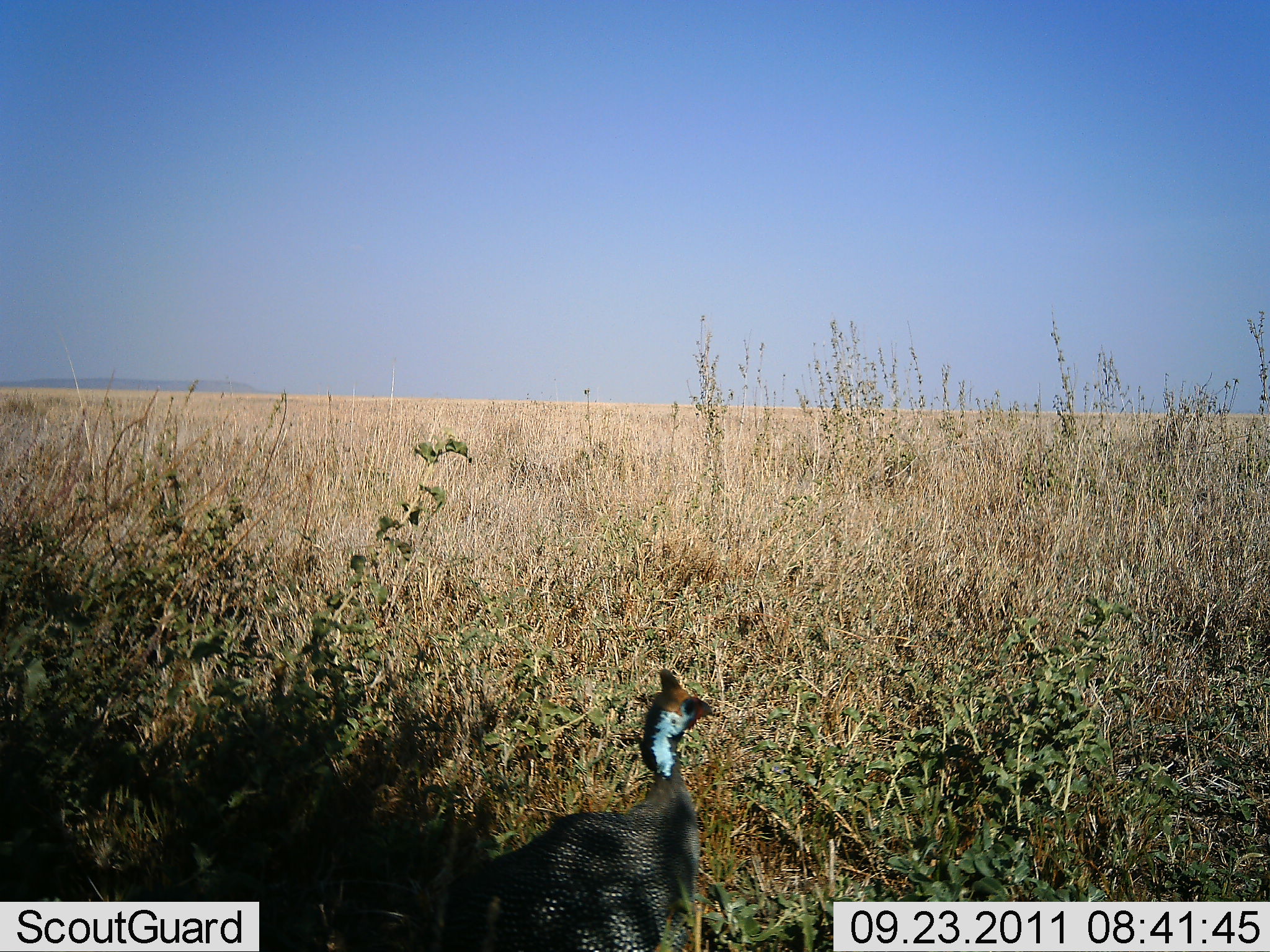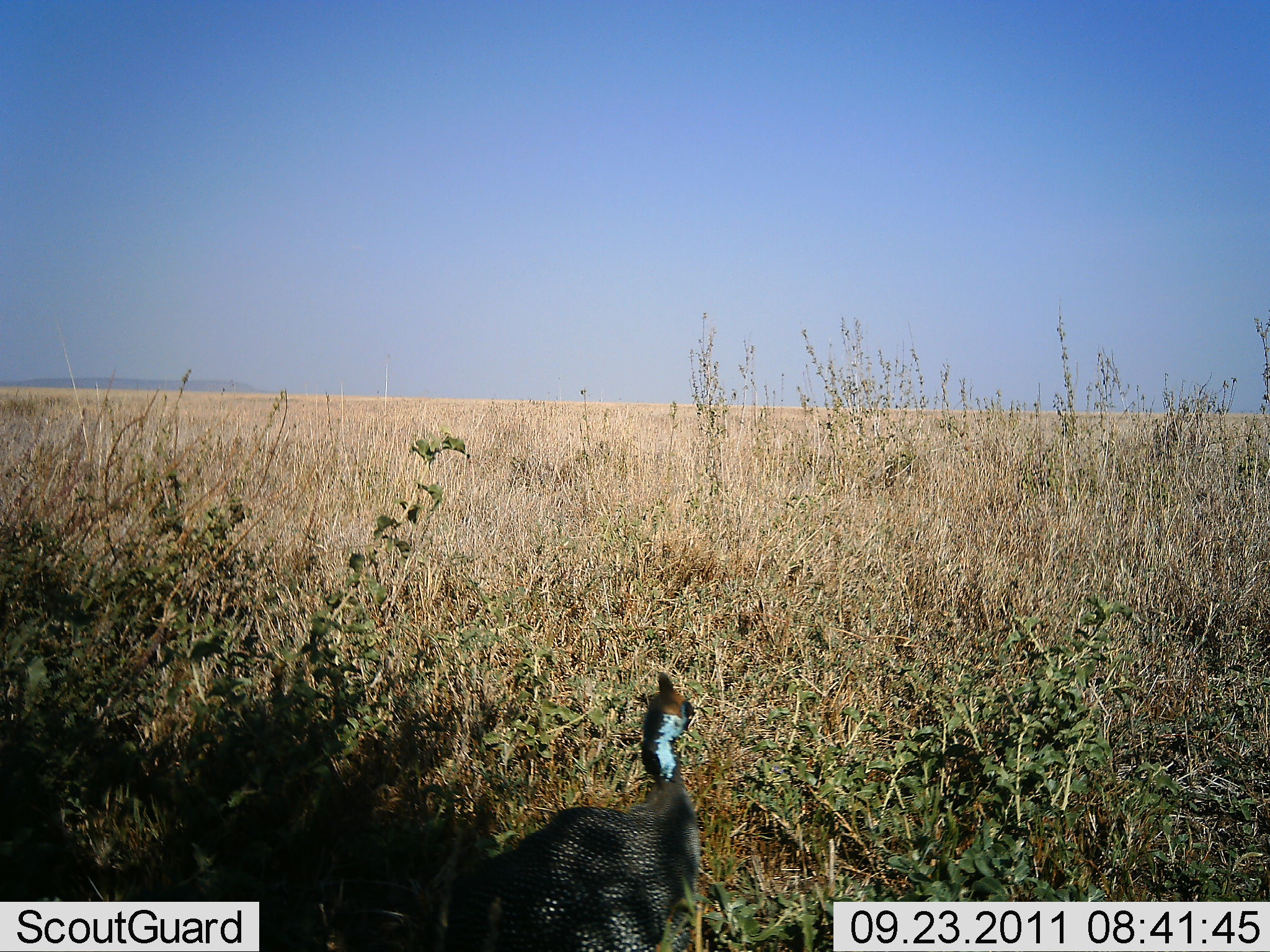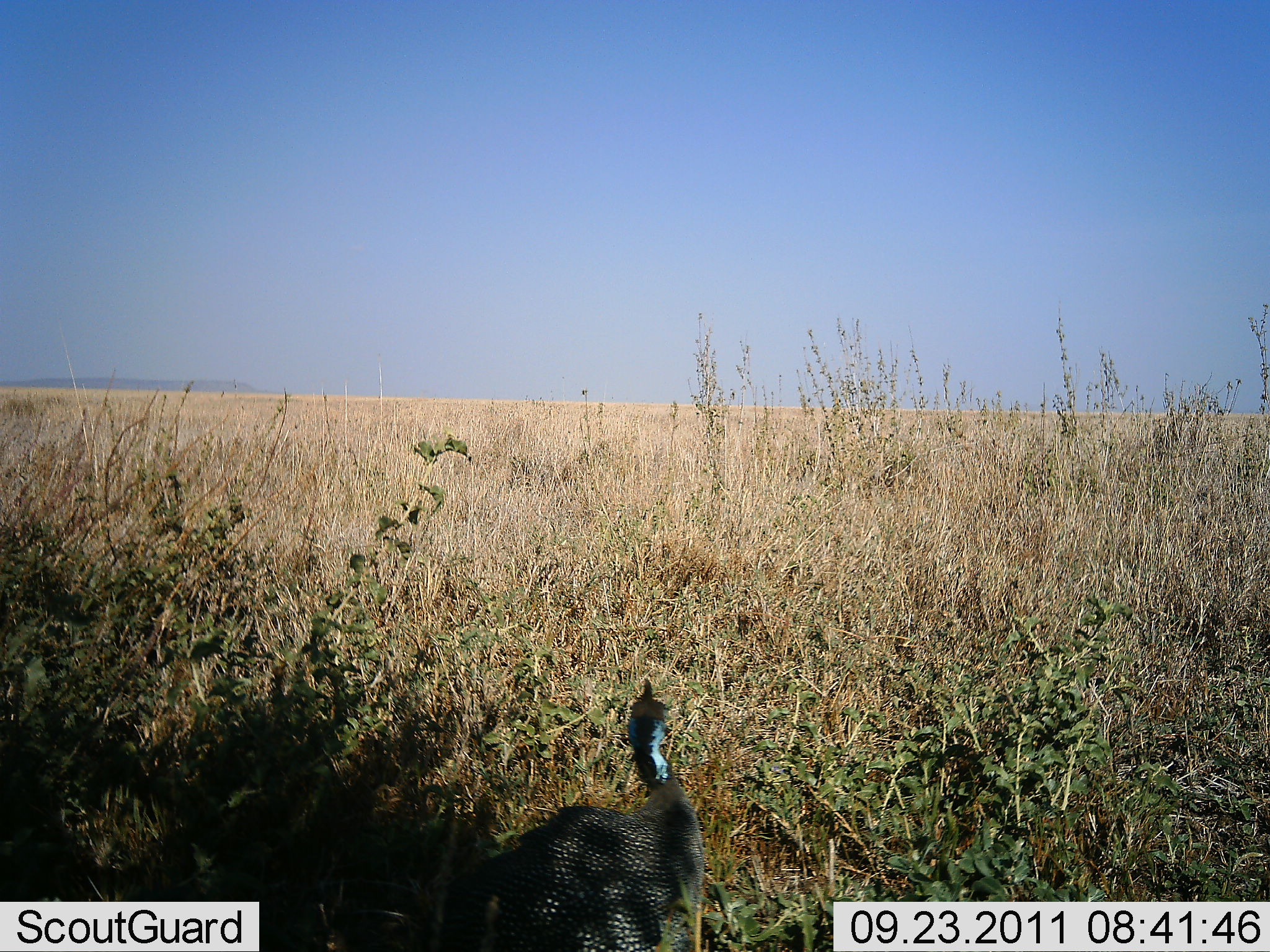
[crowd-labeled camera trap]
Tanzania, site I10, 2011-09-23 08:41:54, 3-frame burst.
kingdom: Animalia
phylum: Chordata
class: Aves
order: Galliformes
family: Numididae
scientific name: Numididae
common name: guinea fowl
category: guineafowl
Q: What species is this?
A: Guineafowl (guinea fowl) (Numididae).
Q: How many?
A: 1.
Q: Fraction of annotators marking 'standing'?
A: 100%.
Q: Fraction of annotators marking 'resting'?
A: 0%.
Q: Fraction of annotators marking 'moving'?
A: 0%.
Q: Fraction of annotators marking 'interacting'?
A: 0%.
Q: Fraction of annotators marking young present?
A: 0%.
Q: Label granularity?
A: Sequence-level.